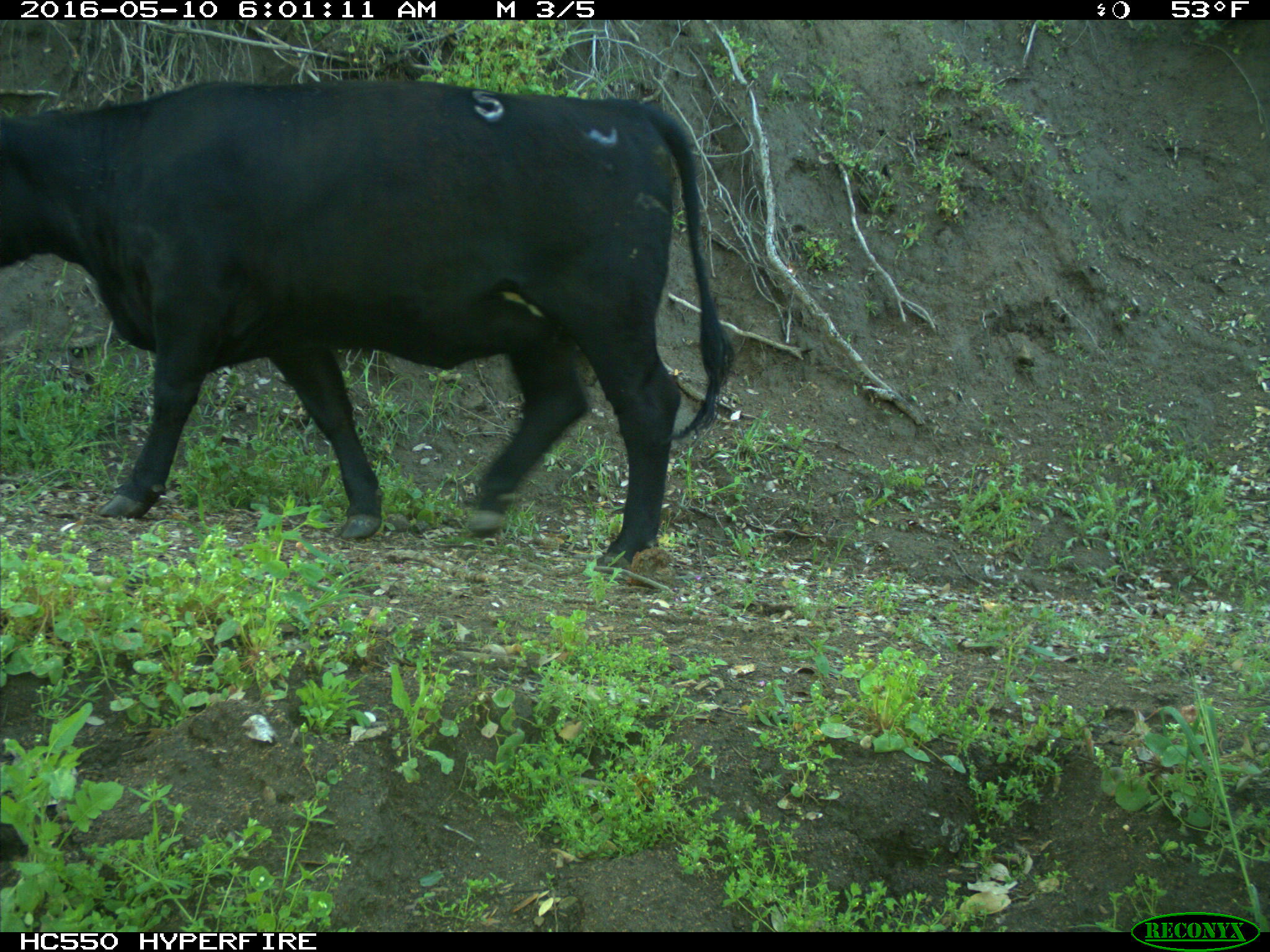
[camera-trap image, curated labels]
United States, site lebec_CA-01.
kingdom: Animalia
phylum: Chordata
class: Mammalia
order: Artiodactyla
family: Bovidae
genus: Bos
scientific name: Bos taurus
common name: domestic cow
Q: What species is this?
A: Bos taurus (domestic cow).